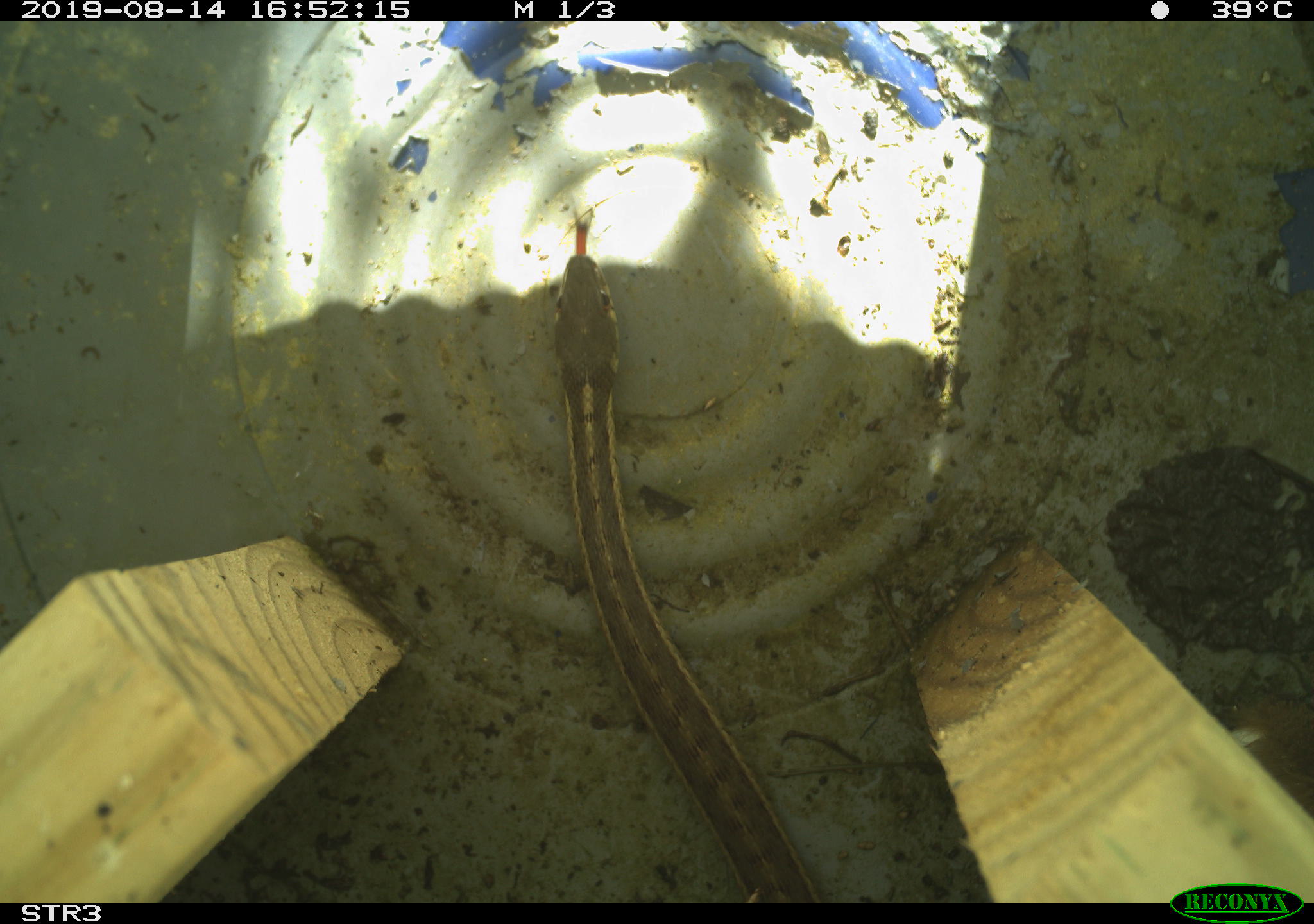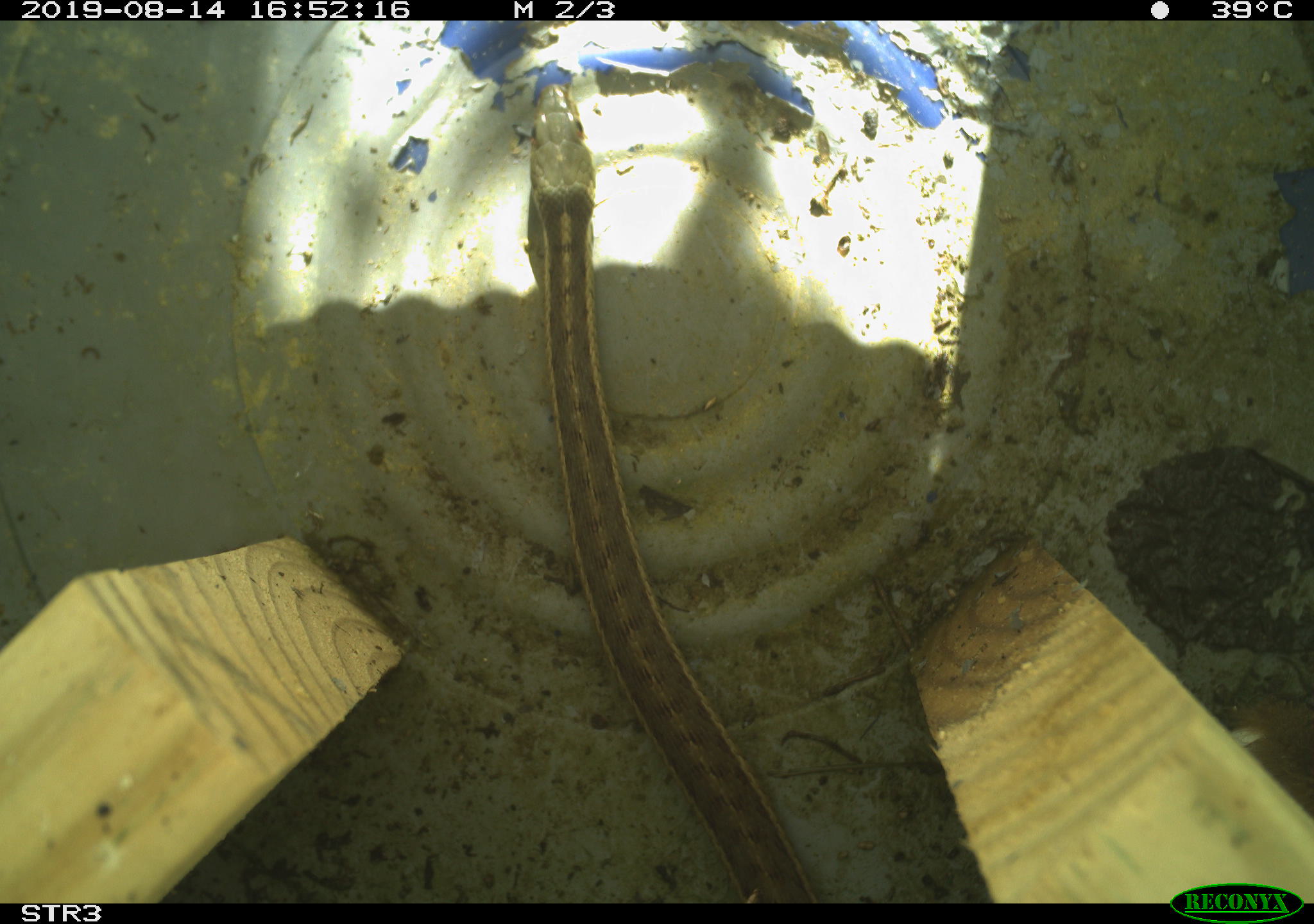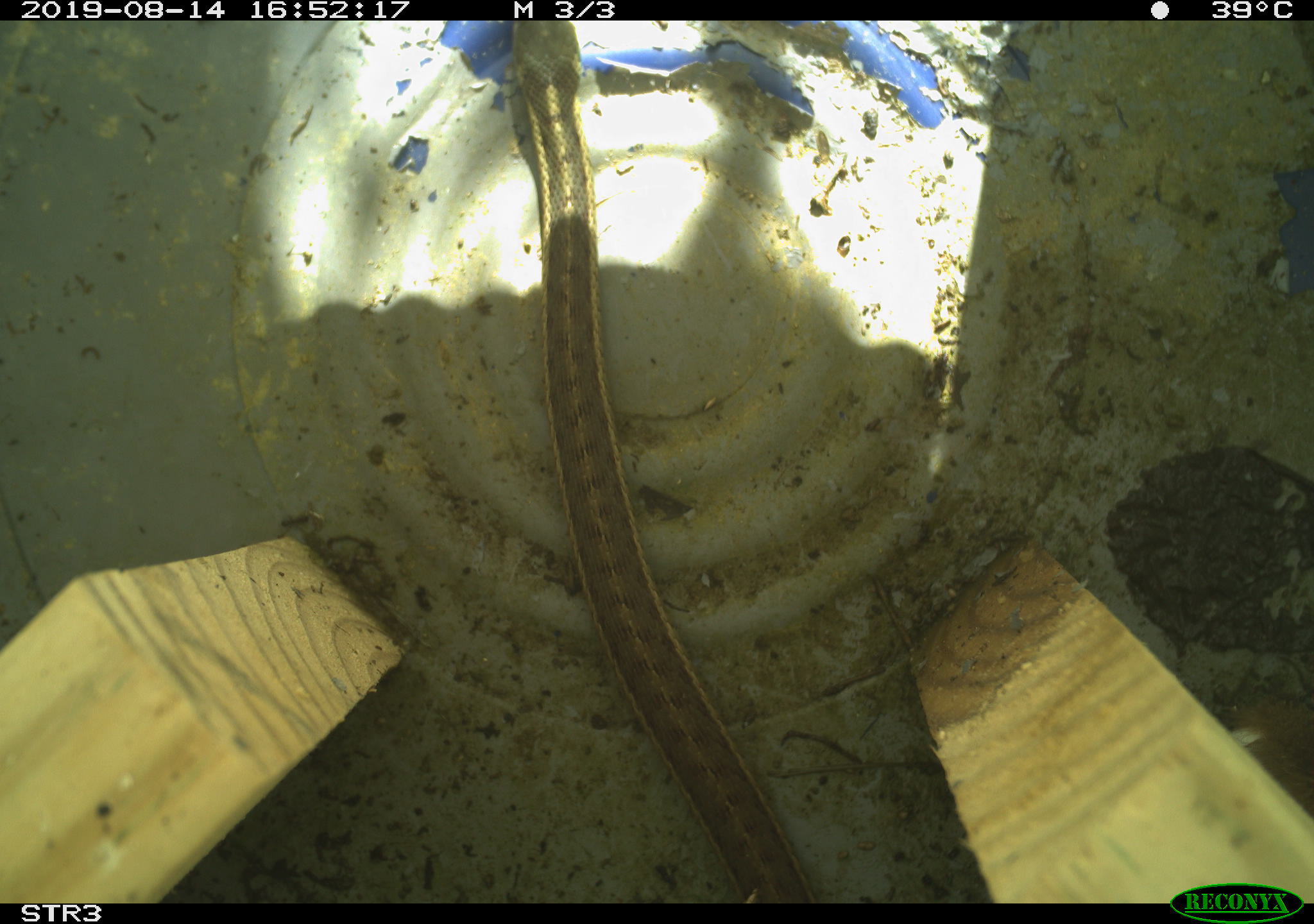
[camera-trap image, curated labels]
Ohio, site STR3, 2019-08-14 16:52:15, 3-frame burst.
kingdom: Animalia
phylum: Chordata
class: Reptilia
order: Squamata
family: Colubridae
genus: Thamnophis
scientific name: Thamnophis sirtalis sirtalis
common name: eastern gartersnake